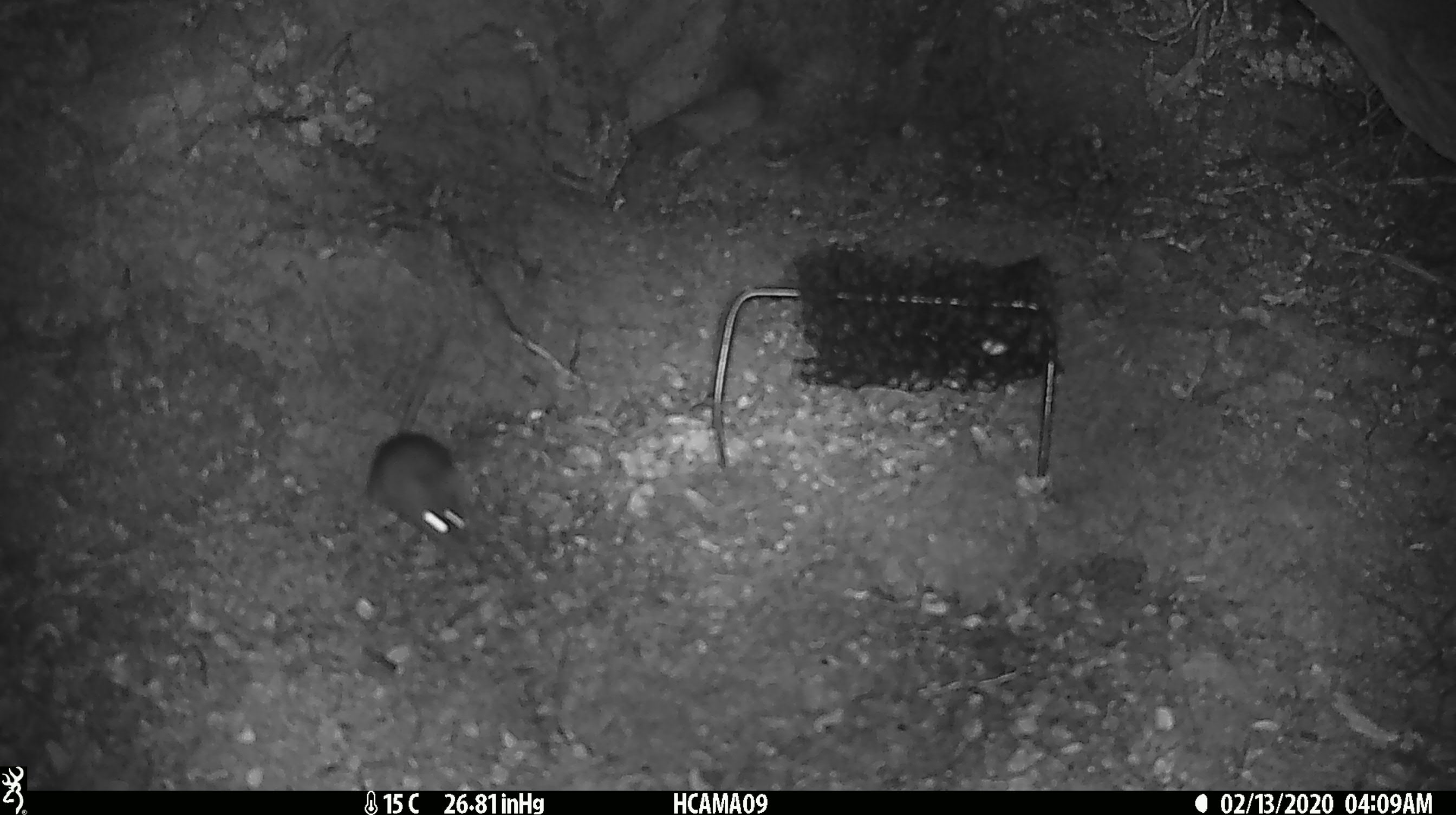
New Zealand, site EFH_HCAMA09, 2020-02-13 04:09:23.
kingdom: Animalia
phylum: Chordata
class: Mammalia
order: Rodentia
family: Muridae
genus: Mus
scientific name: Mus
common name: mouse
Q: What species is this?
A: Mouse (Mus).